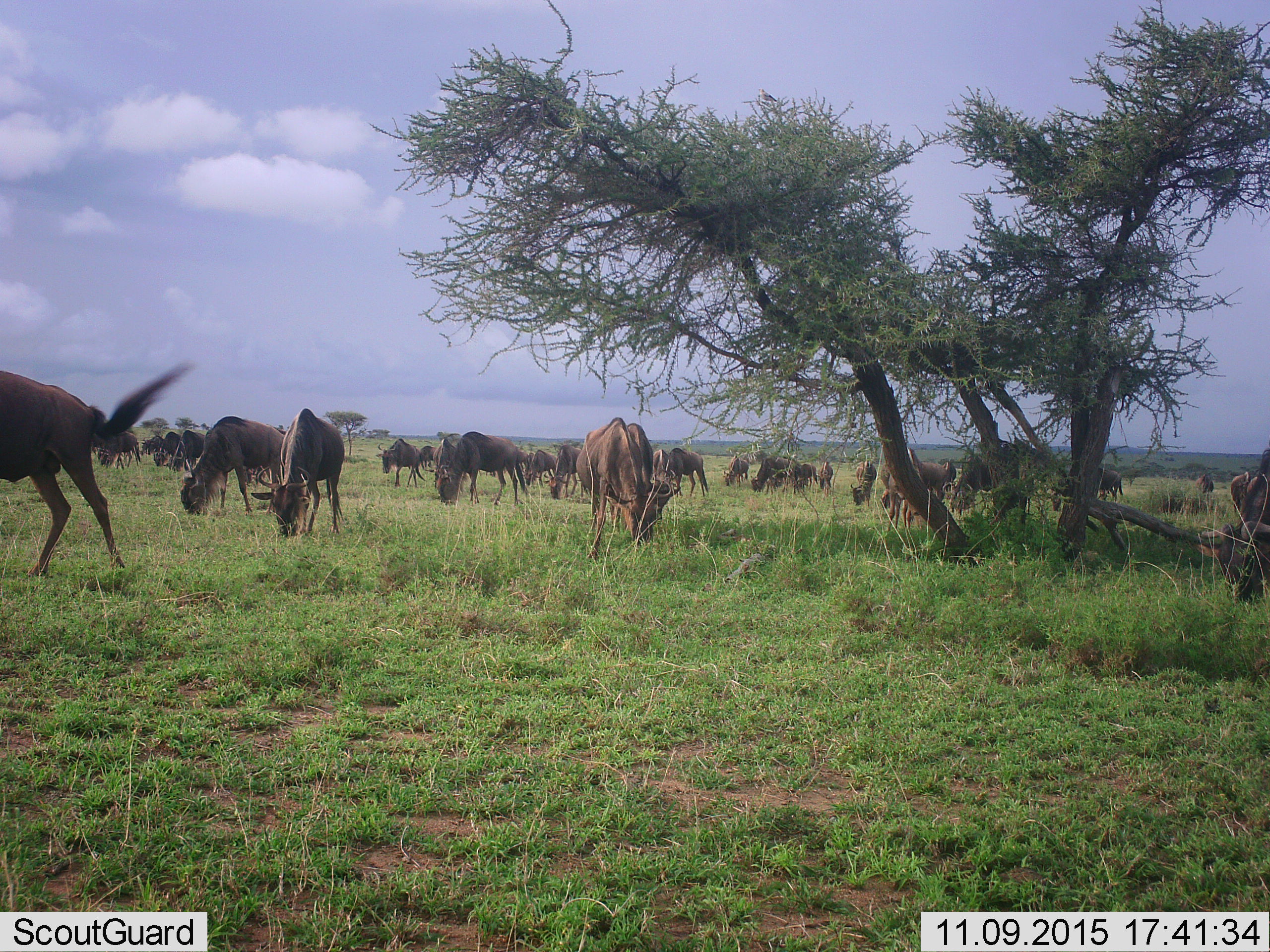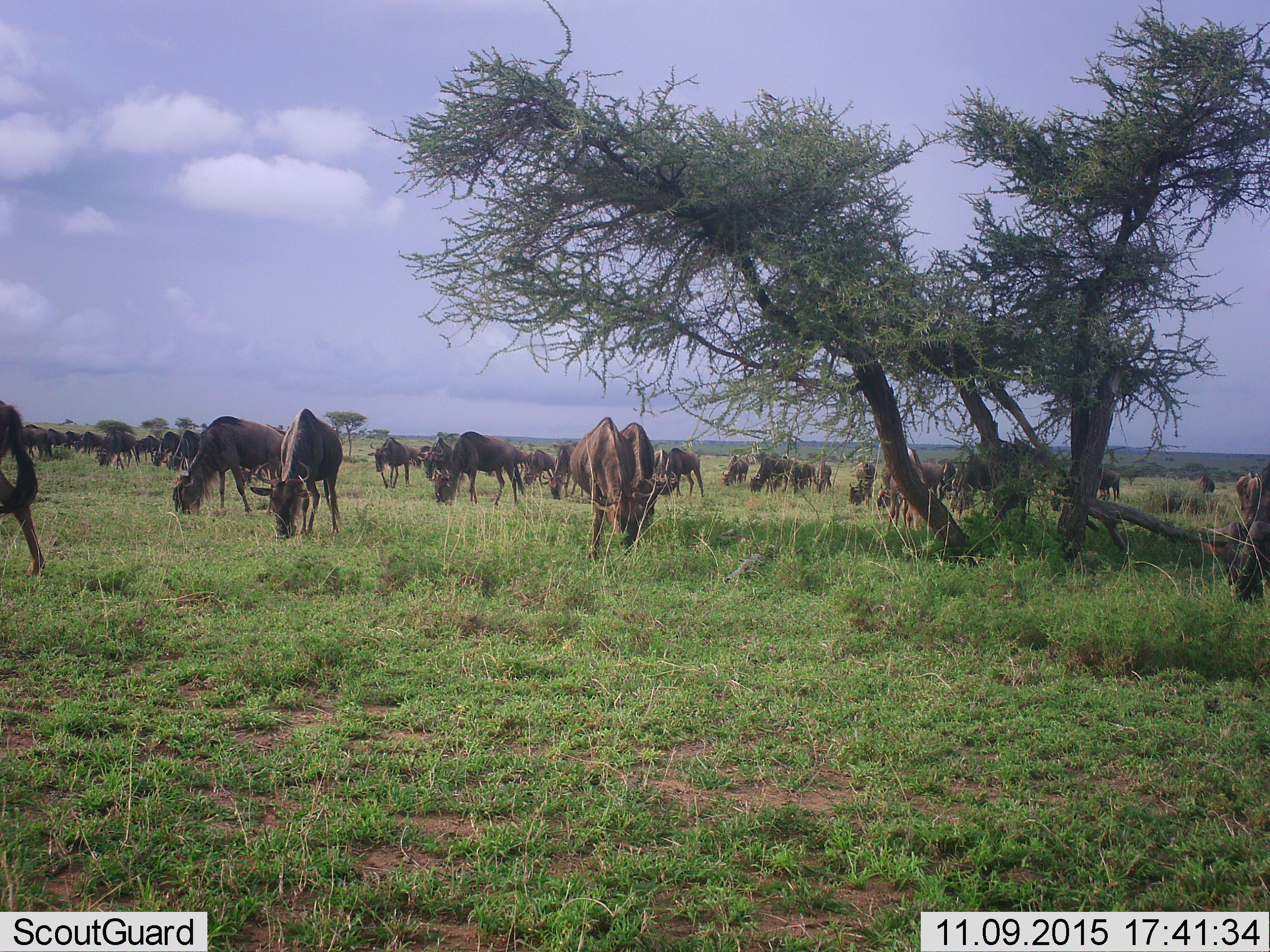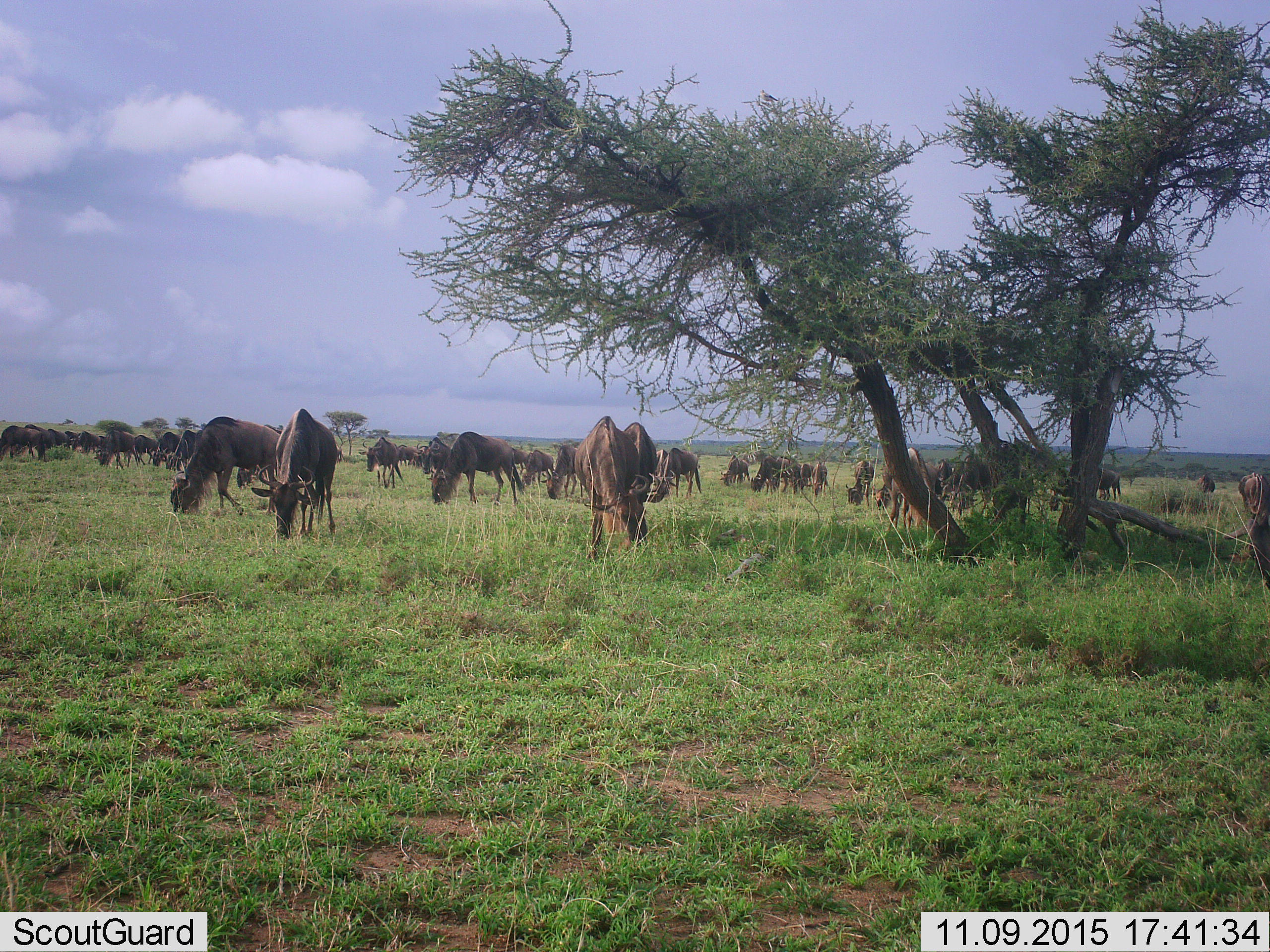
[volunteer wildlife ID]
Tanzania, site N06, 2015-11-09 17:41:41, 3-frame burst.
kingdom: Animalia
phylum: Chordata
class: Mammalia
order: Artiodactyla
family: Bovidae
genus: Connochaetes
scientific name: Connochaetes taurinus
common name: blue wildebeest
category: wildebeest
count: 11-50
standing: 38%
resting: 0%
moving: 38%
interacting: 0%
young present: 12%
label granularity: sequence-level